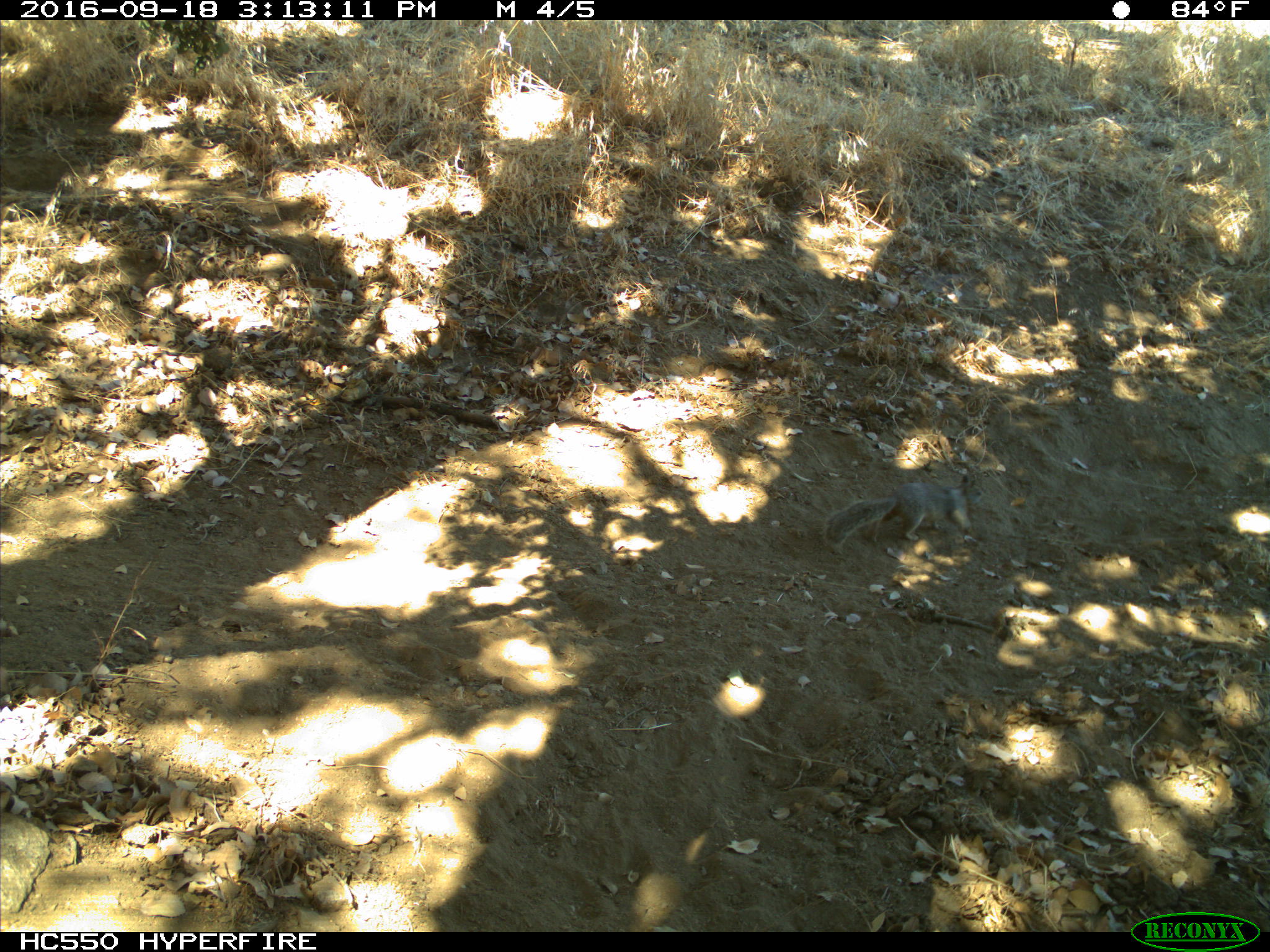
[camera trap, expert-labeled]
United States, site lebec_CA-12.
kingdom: Animalia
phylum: Chordata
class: Mammalia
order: Rodentia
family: Sciuridae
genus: Otospermophilus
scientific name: Otospermophilus beecheyi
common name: california ground squirrel